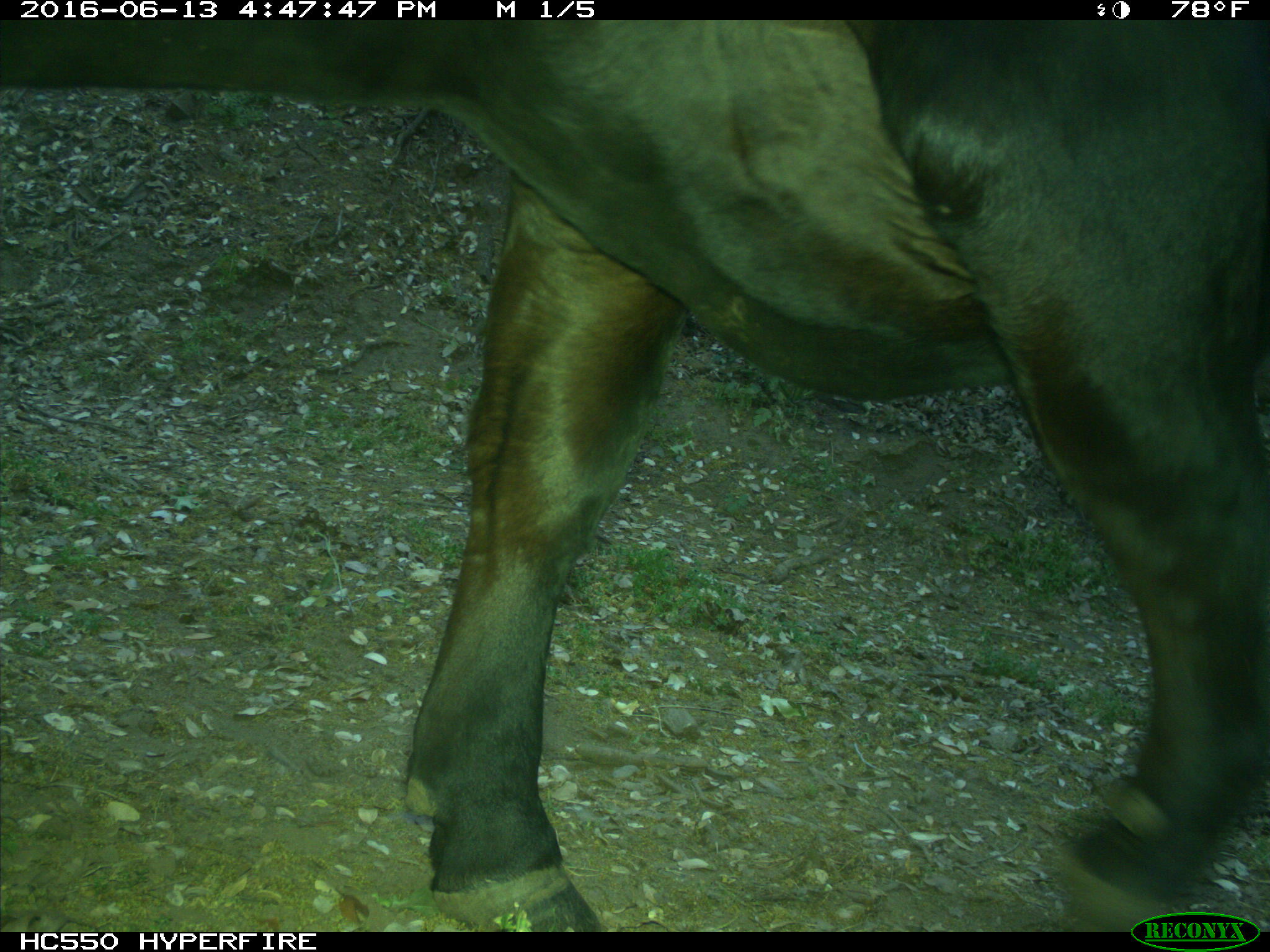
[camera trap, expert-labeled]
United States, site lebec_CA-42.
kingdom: Animalia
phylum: Chordata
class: Mammalia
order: Artiodactyla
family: Bovidae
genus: Bos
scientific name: Bos taurus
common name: domestic cow